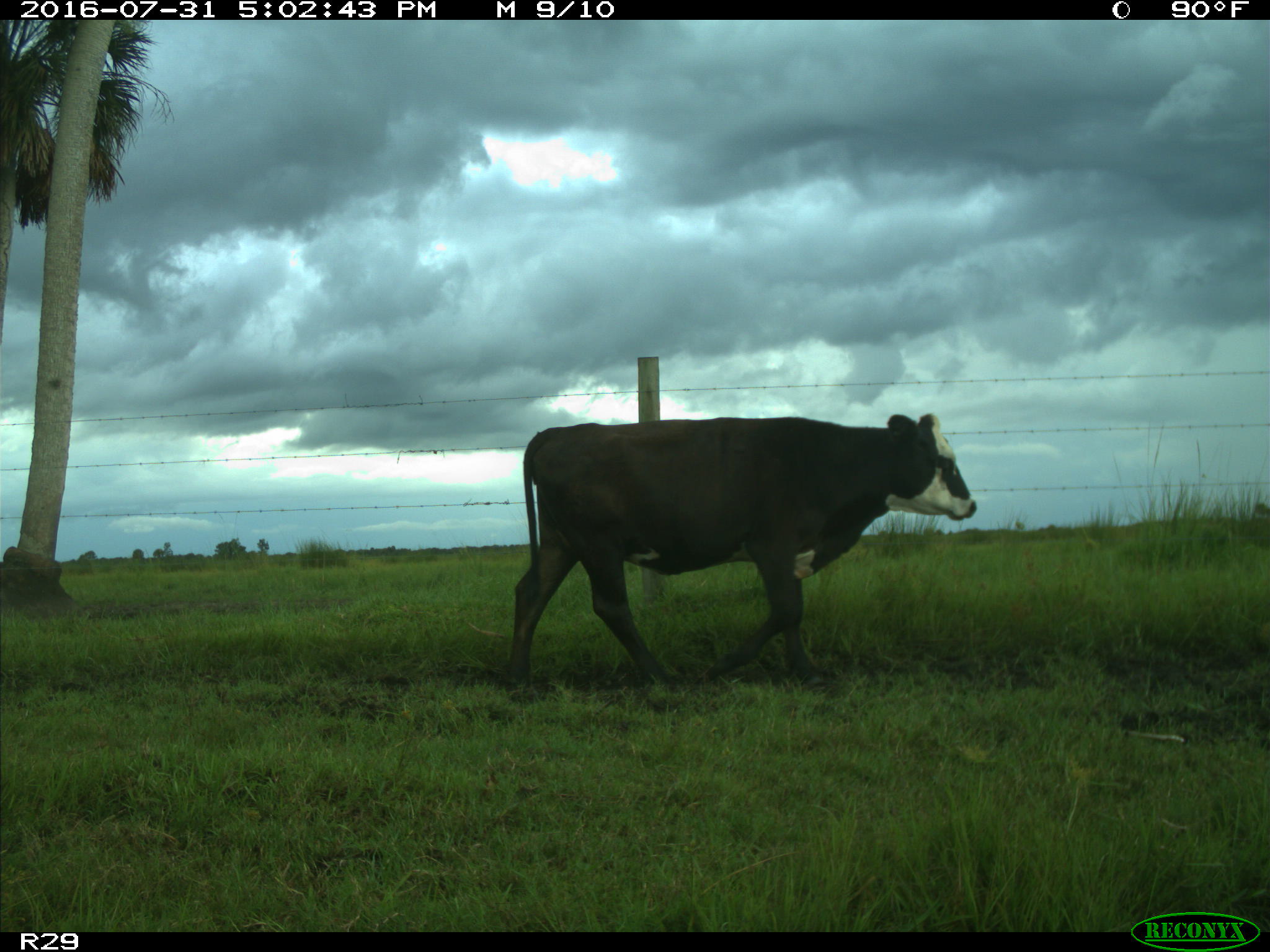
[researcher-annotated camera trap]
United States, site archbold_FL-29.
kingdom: Animalia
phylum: Chordata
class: Mammalia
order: Artiodactyla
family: Bovidae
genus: Bos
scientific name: Bos taurus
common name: domestic cow